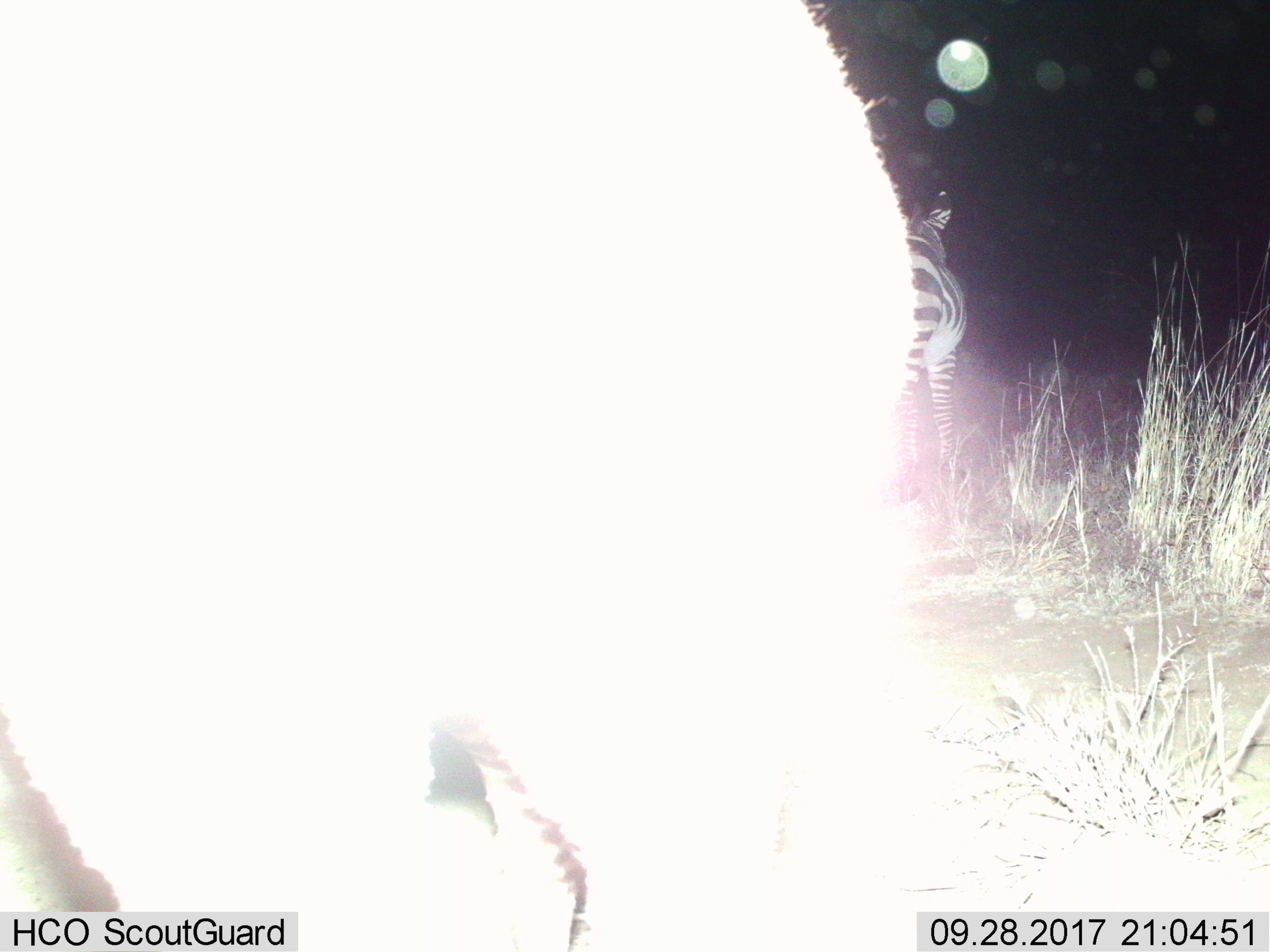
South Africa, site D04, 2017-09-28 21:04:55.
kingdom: Animalia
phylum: Chordata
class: Mammalia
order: Perissodactyla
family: Equidae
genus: Equus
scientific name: Equus zebra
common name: mountain zebra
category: zebramountain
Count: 2.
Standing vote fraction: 43%.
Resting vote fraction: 0%.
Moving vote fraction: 57%.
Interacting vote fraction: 0%.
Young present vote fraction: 0%.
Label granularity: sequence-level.